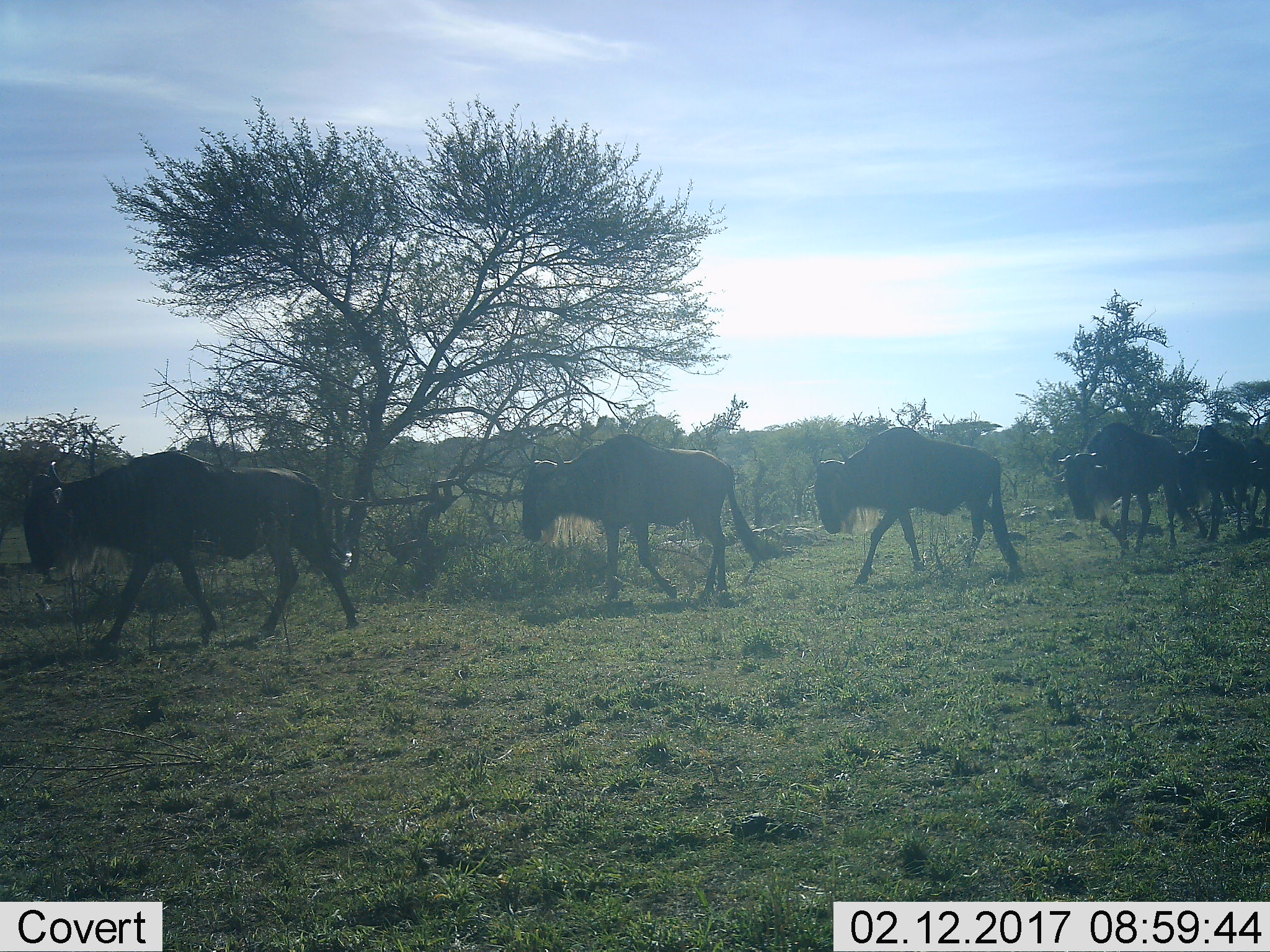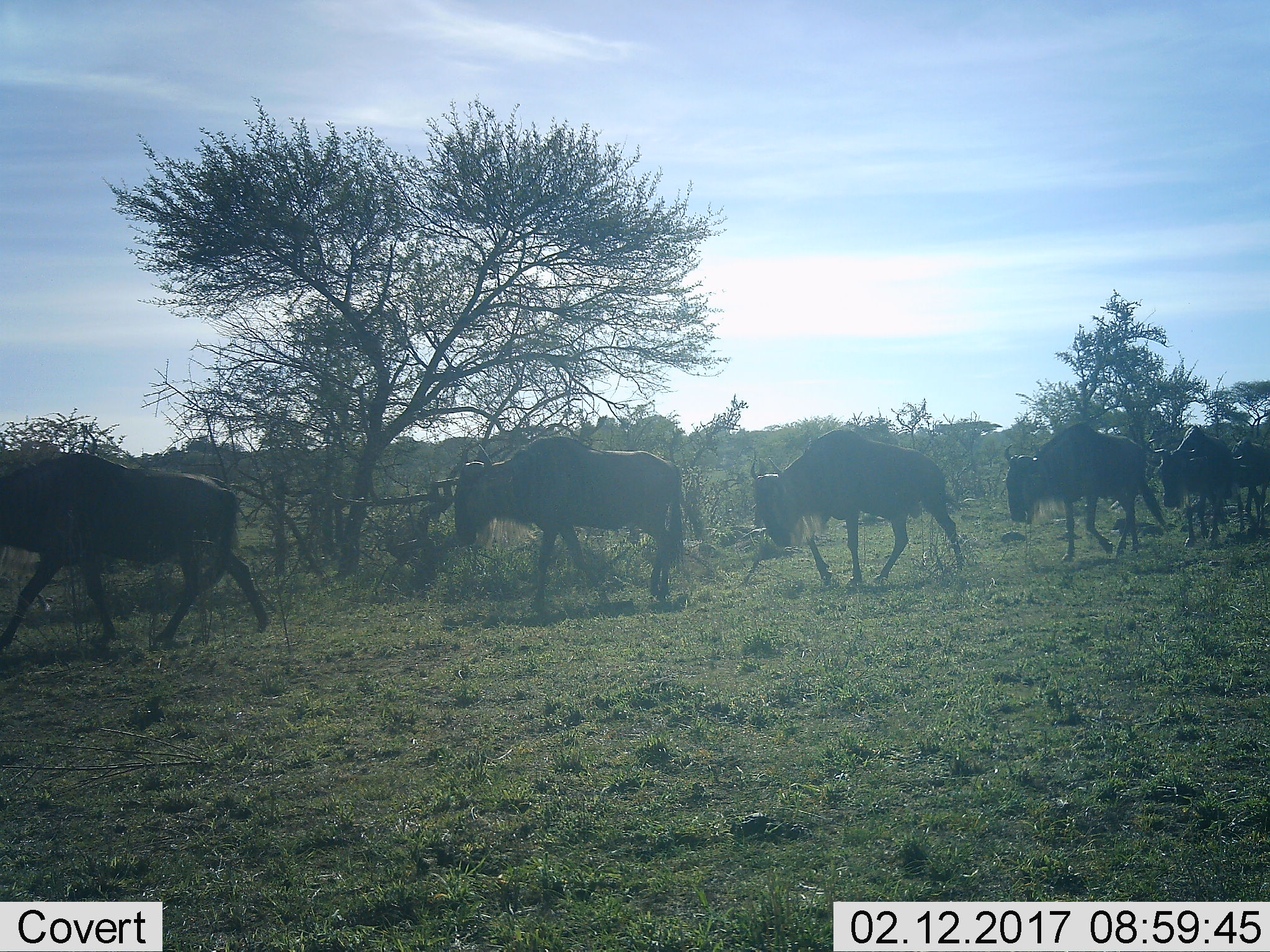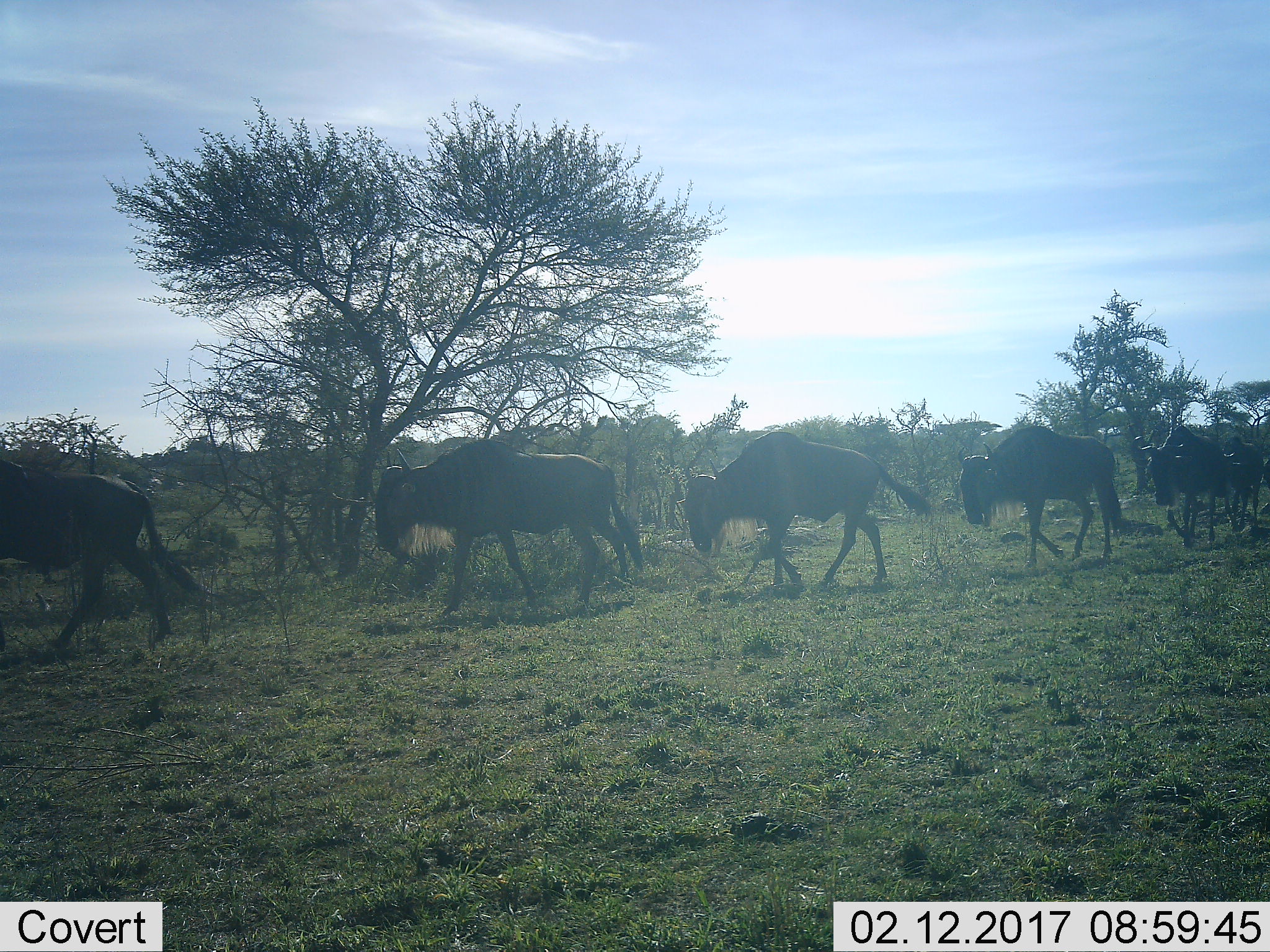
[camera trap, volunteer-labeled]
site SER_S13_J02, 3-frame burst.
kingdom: Animalia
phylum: Chordata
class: Mammalia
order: Artiodactyla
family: Bovidae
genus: Connochaetes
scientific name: Connochaetes taurinus taurinus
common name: blue wildebeest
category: wildebeestblue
Wildebeestblue (blue wildebeest) (Connochaetes taurinus taurinus), count 6. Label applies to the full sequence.